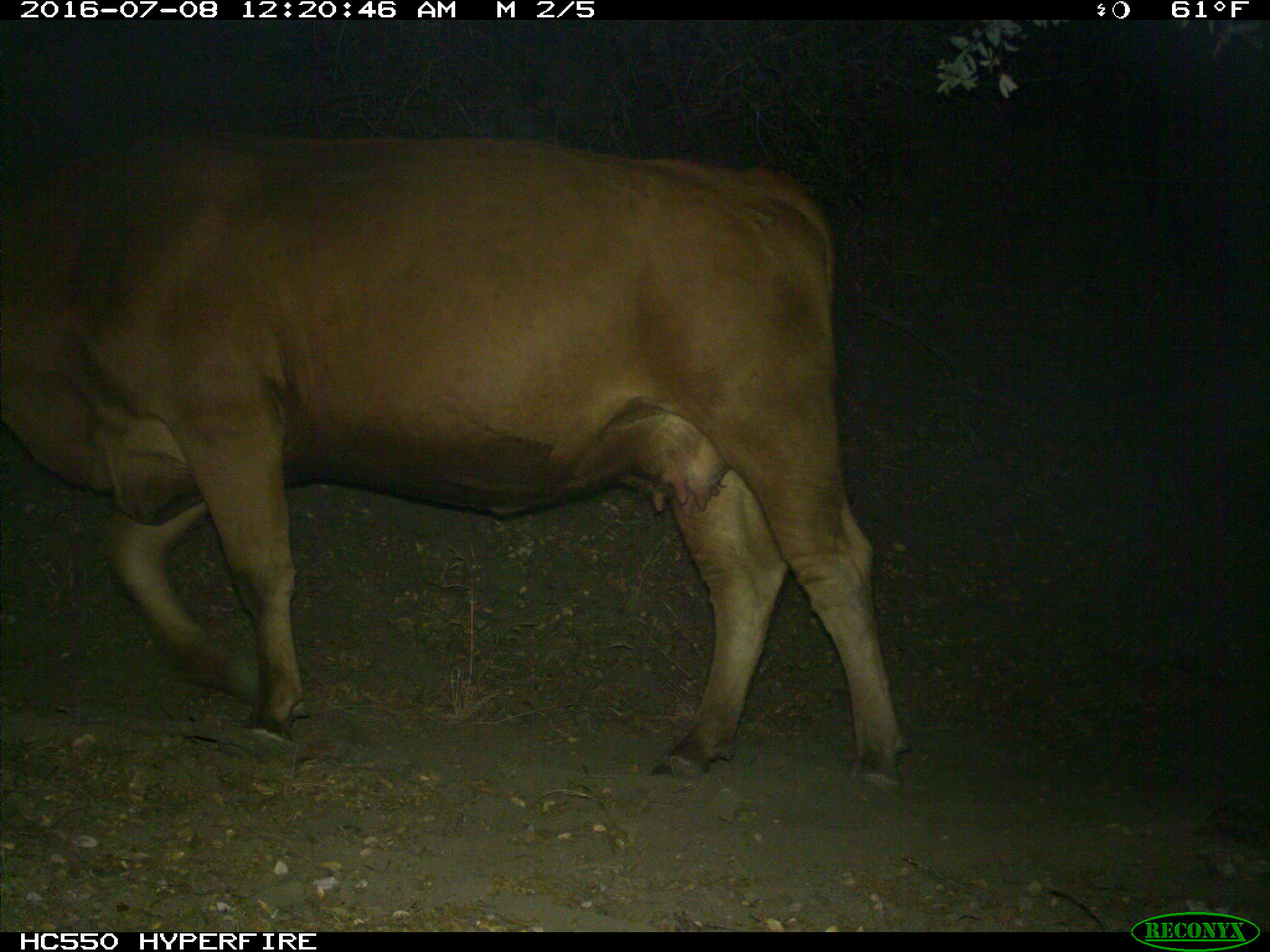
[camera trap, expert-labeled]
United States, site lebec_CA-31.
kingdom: Animalia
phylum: Chordata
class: Mammalia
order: Artiodactyla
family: Bovidae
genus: Bos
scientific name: Bos taurus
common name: domestic cow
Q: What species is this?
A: Bos taurus (domestic cow).